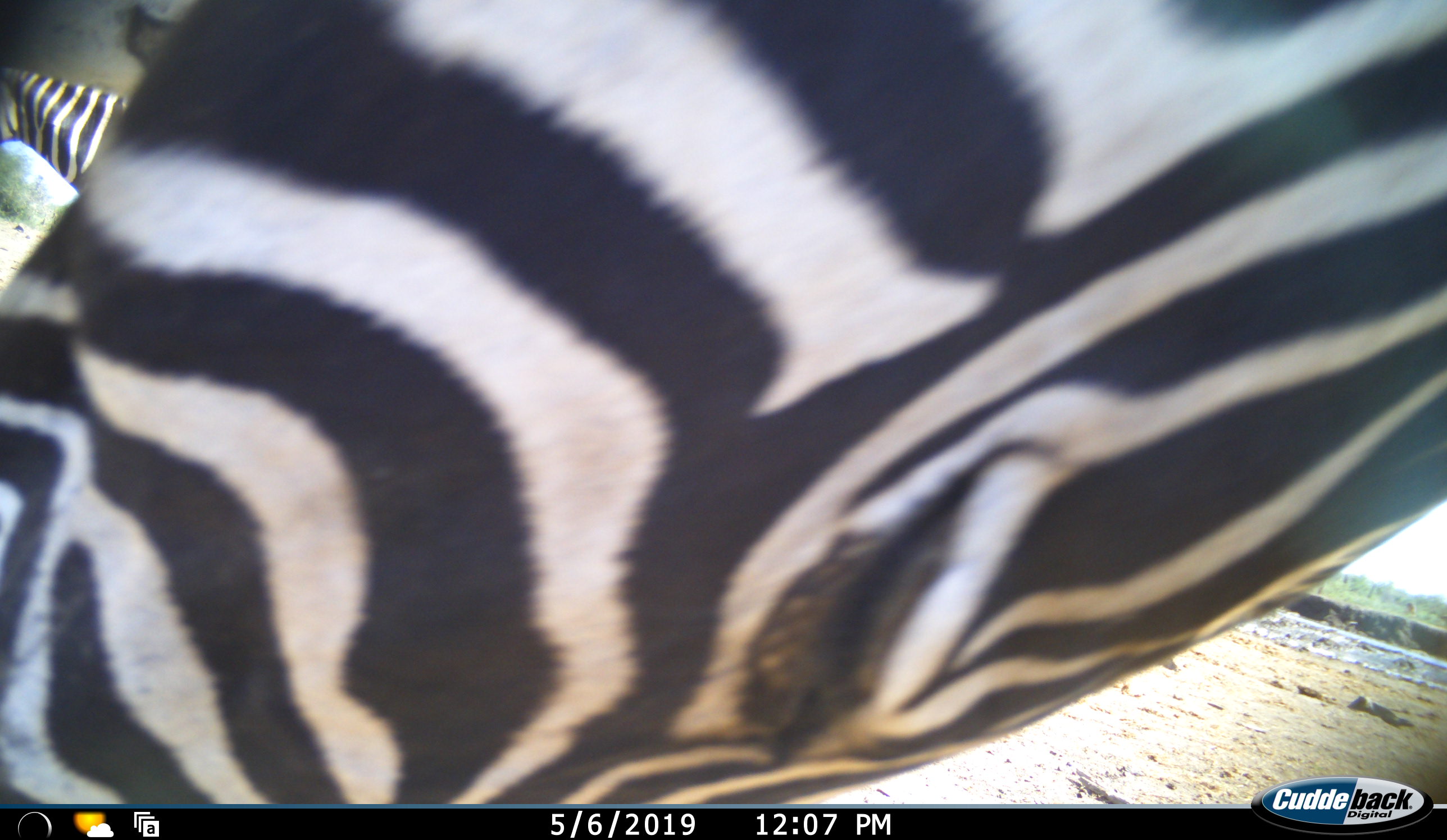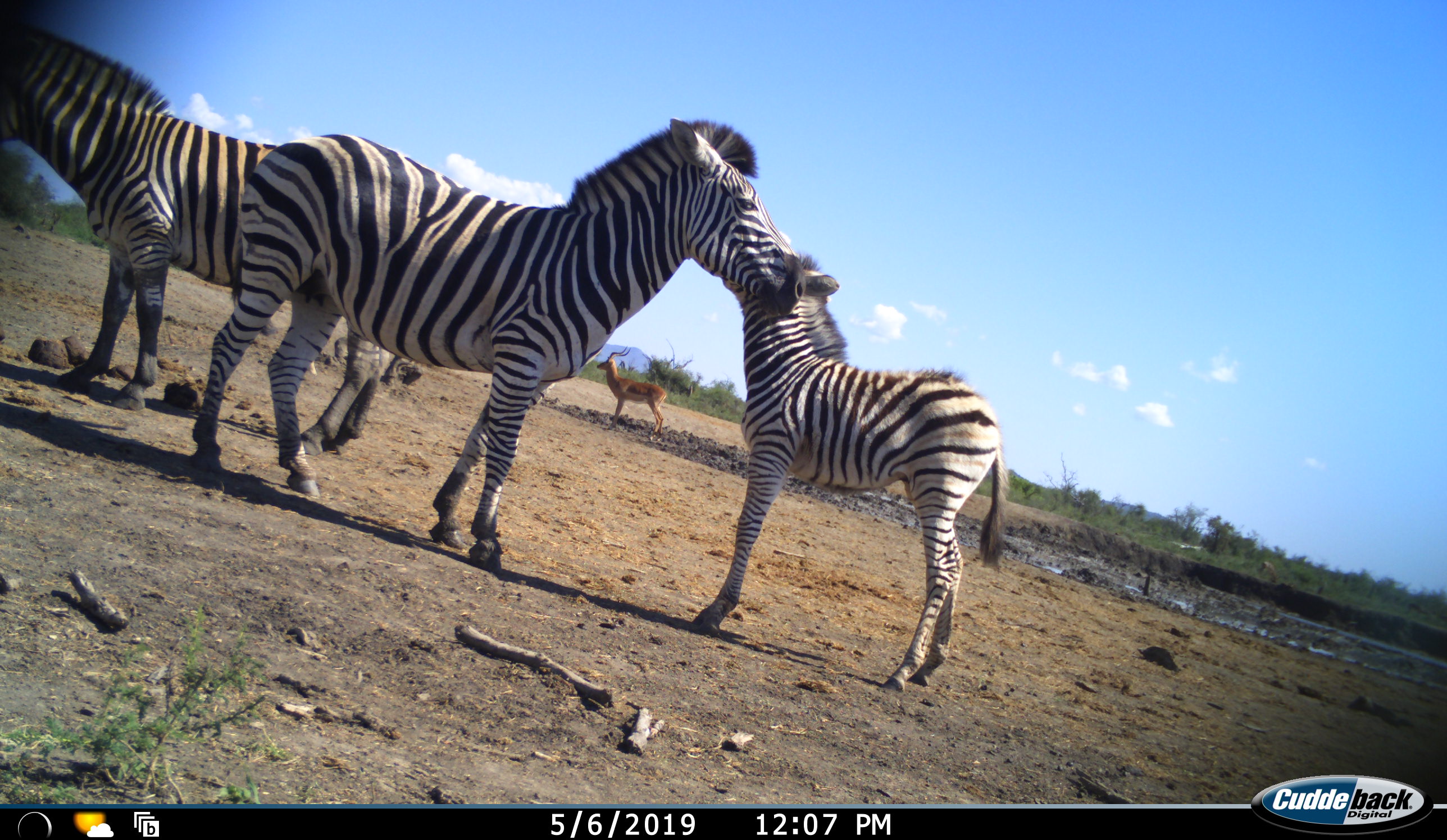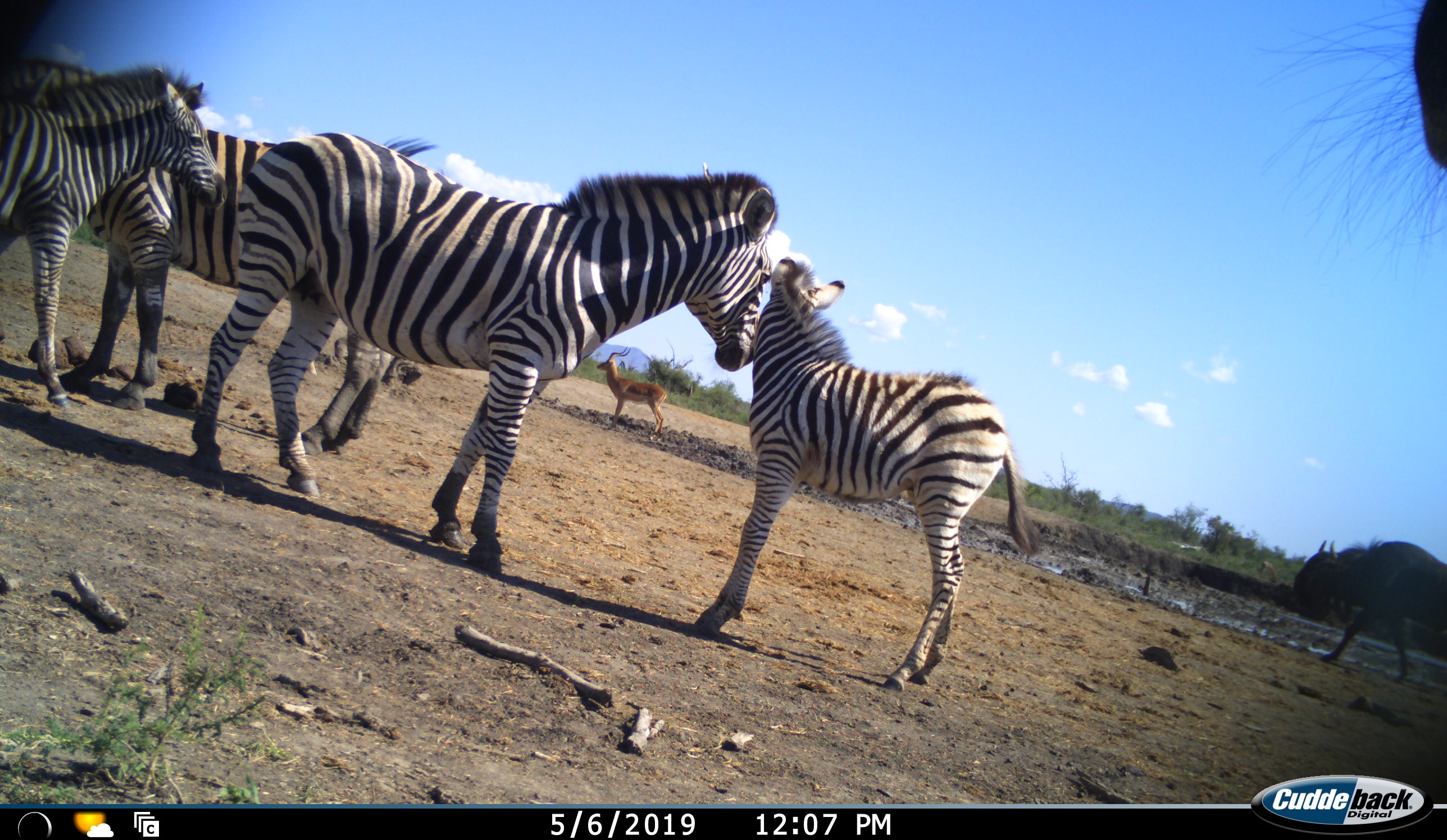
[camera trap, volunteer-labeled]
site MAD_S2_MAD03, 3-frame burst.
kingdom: Animalia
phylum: Chordata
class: Mammalia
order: Artiodactyla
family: Bovidae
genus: Aepyceros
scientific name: Aepyceros melampus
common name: impala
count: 1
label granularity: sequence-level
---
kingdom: Animalia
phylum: Chordata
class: Mammalia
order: Perissodactyla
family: Equidae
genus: Equus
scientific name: Equus quagga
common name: plains zebra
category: zebraplains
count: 4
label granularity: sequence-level